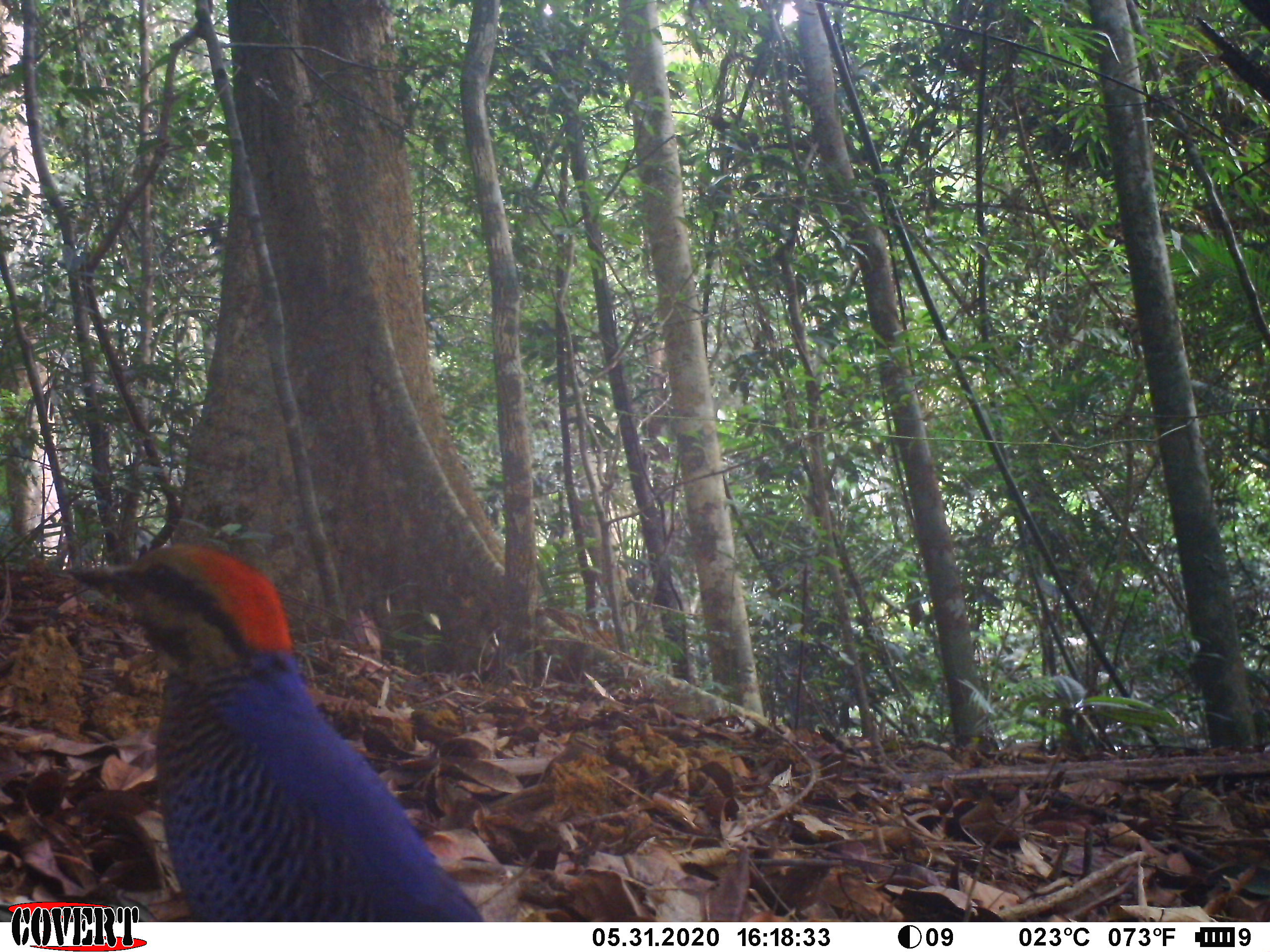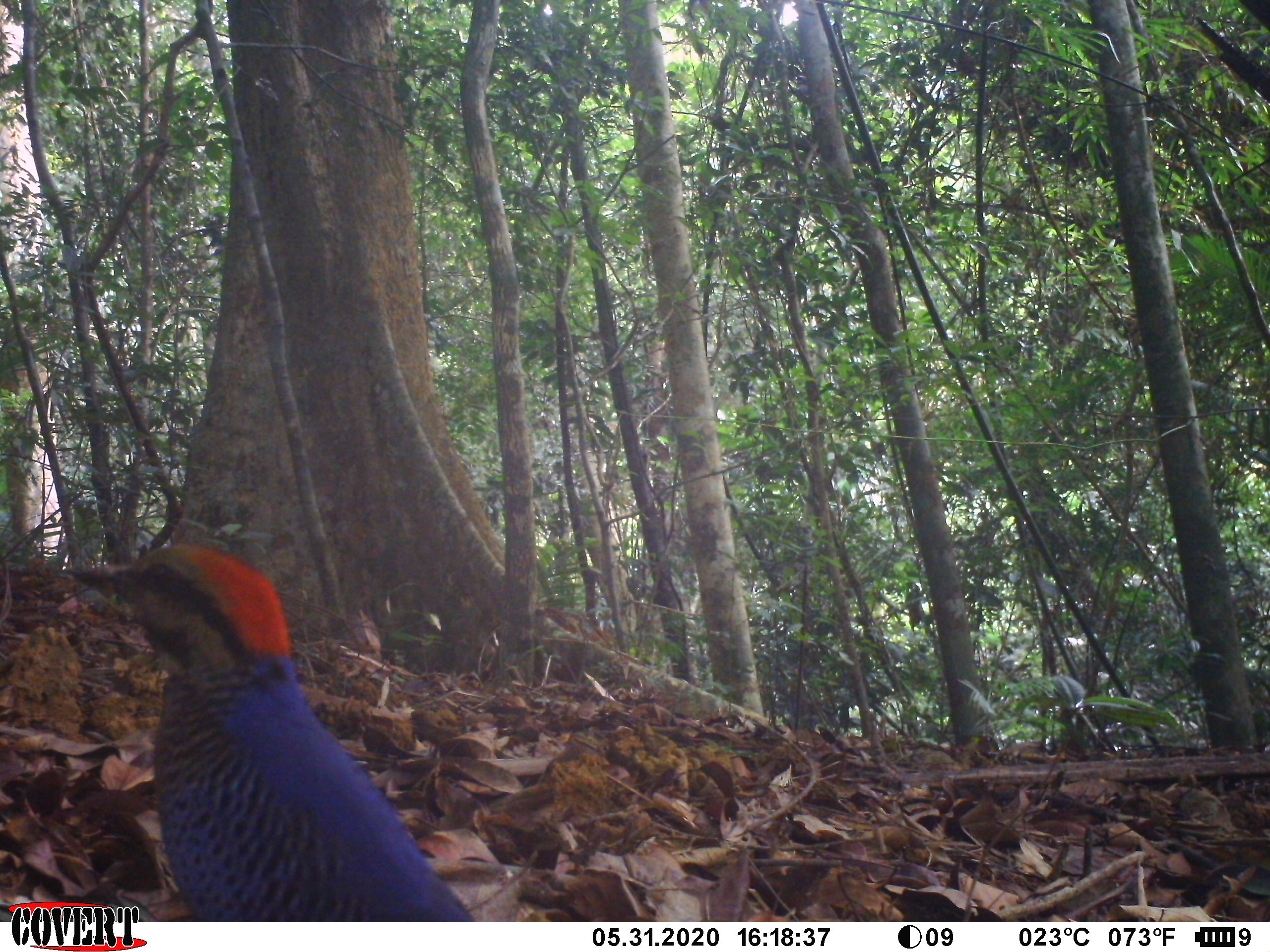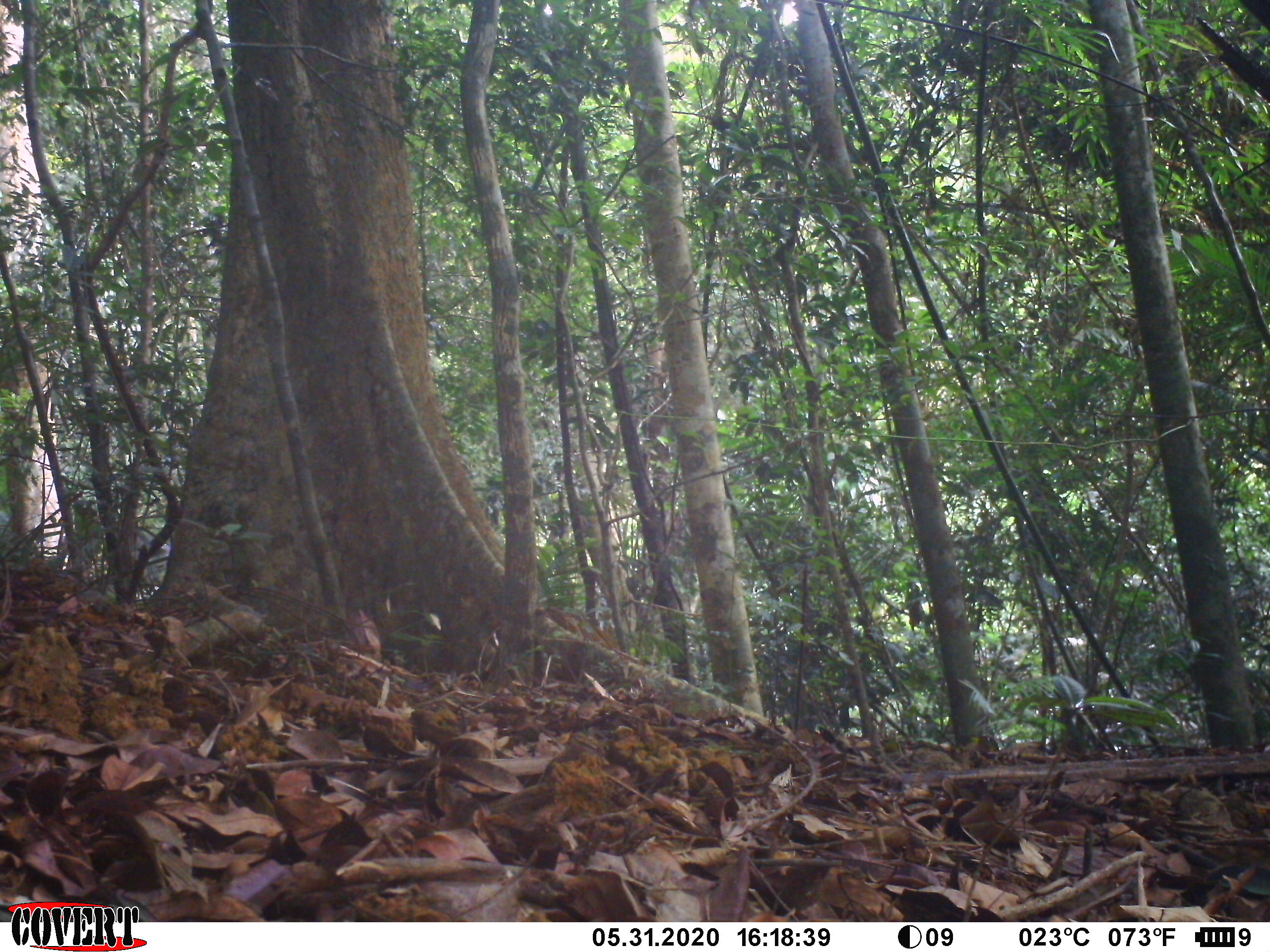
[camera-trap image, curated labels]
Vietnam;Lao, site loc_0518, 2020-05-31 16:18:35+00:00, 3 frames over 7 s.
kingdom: Animalia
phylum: Chordata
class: Aves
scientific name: Aves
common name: bird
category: unidentified bird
Unidentified bird (bird) (Aves). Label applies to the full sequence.